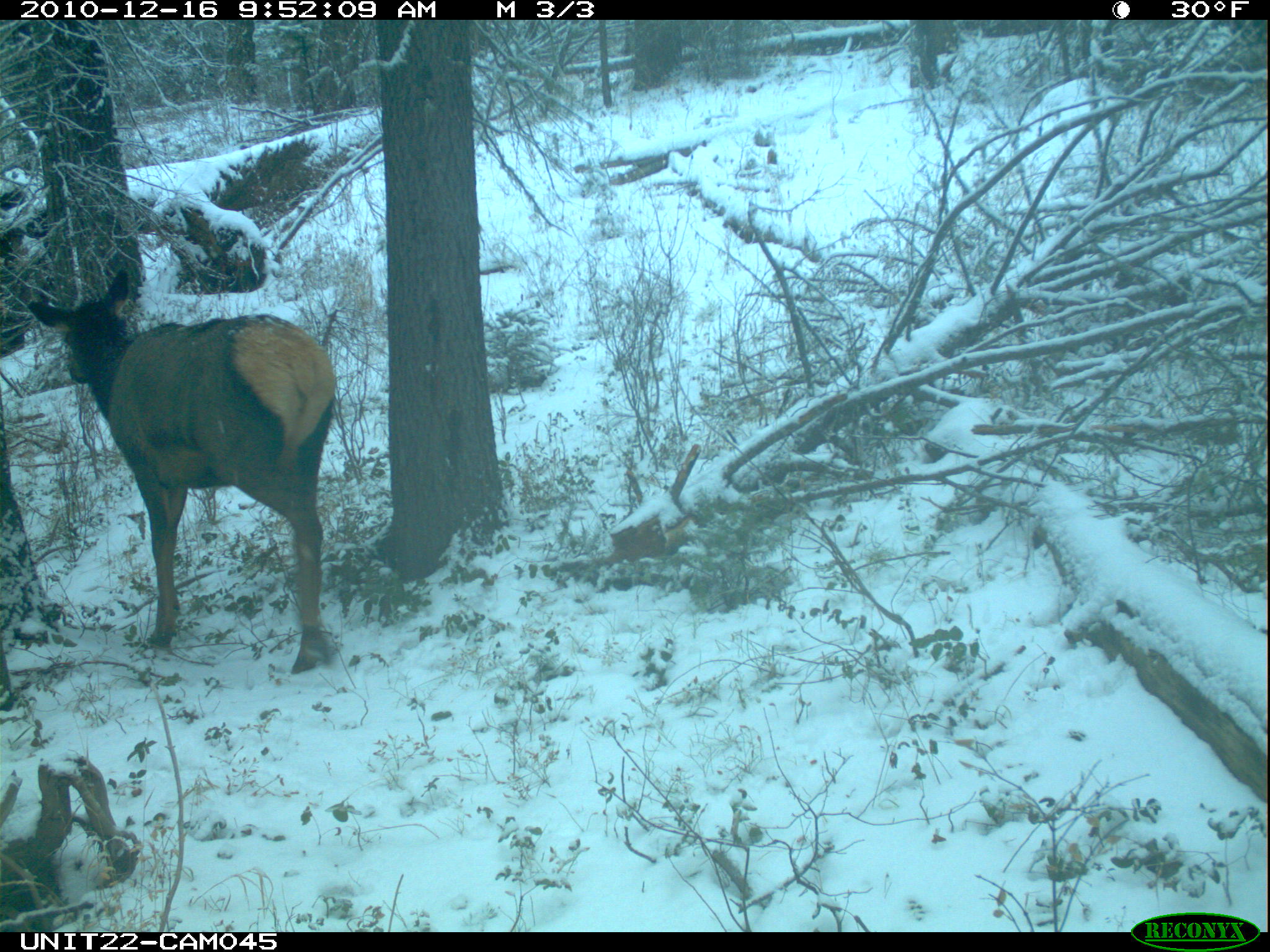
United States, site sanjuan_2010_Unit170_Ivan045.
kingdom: Animalia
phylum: Chordata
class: Mammalia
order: Artiodactyla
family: Cervidae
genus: Cervus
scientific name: Cervus elaphus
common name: red deer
Cervus elaphus (red deer).